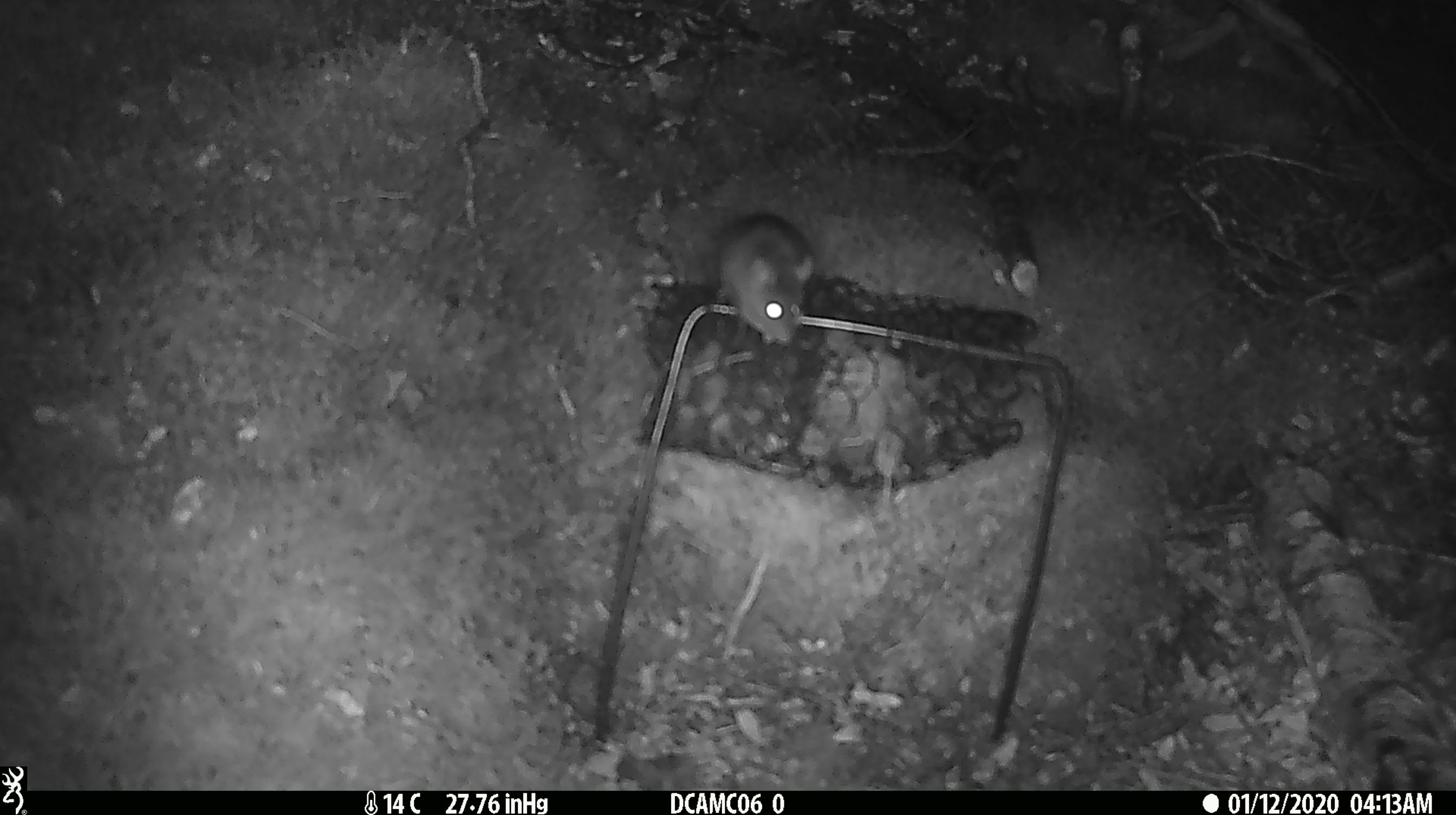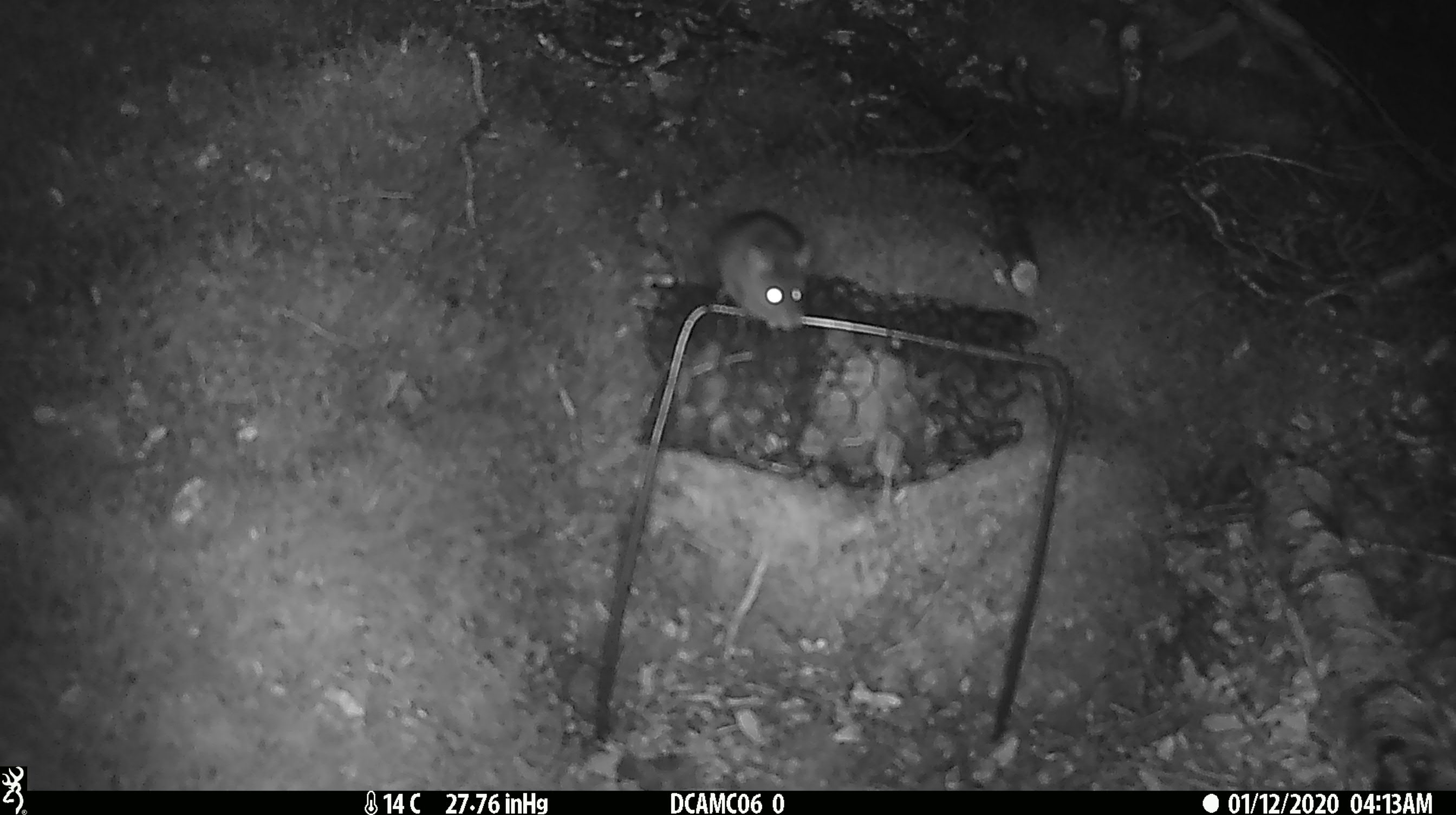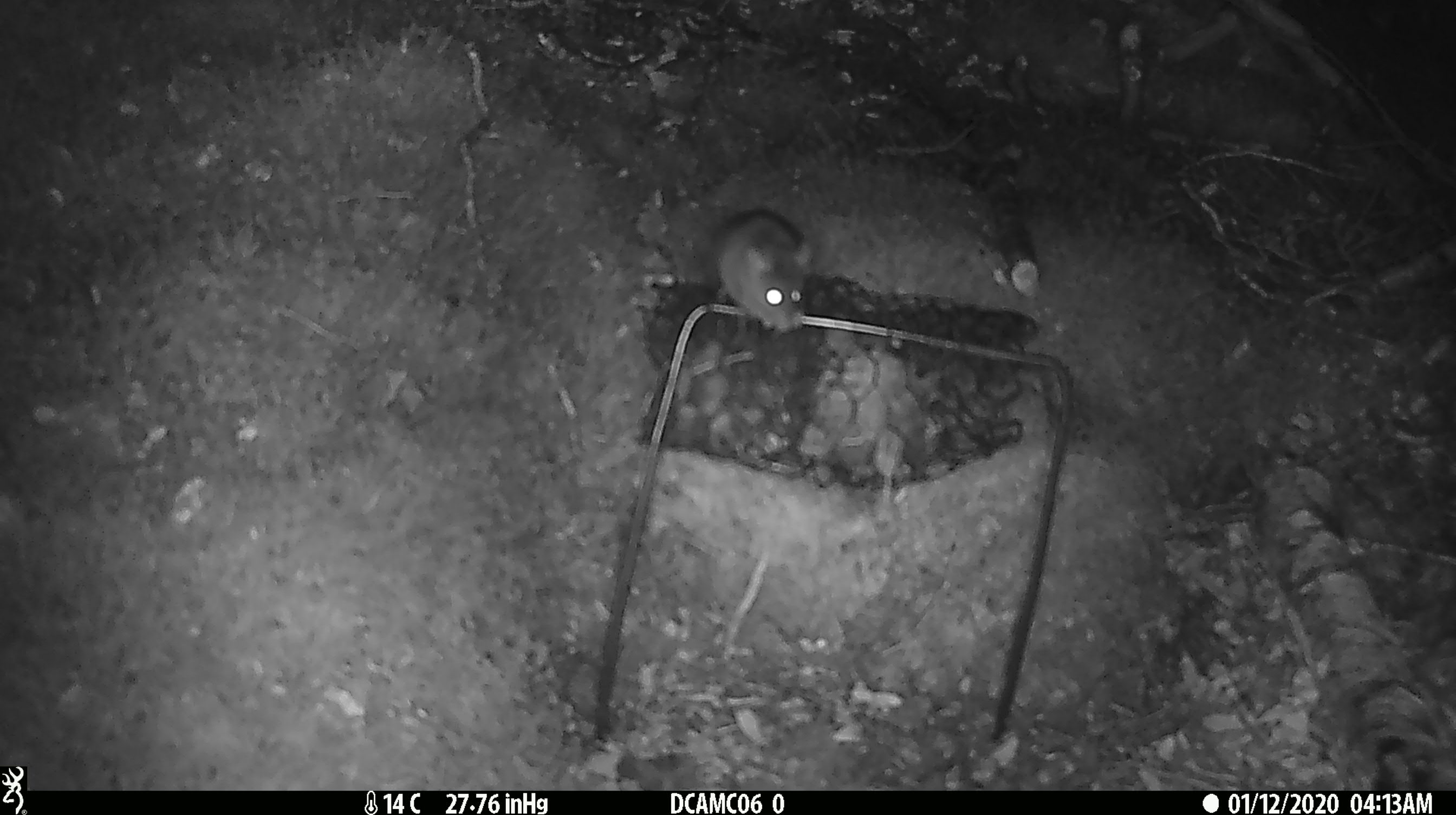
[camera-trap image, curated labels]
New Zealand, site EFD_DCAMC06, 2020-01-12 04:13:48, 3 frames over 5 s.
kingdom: Animalia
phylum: Chordata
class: Mammalia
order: Rodentia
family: Muridae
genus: Mus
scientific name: Mus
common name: mouse